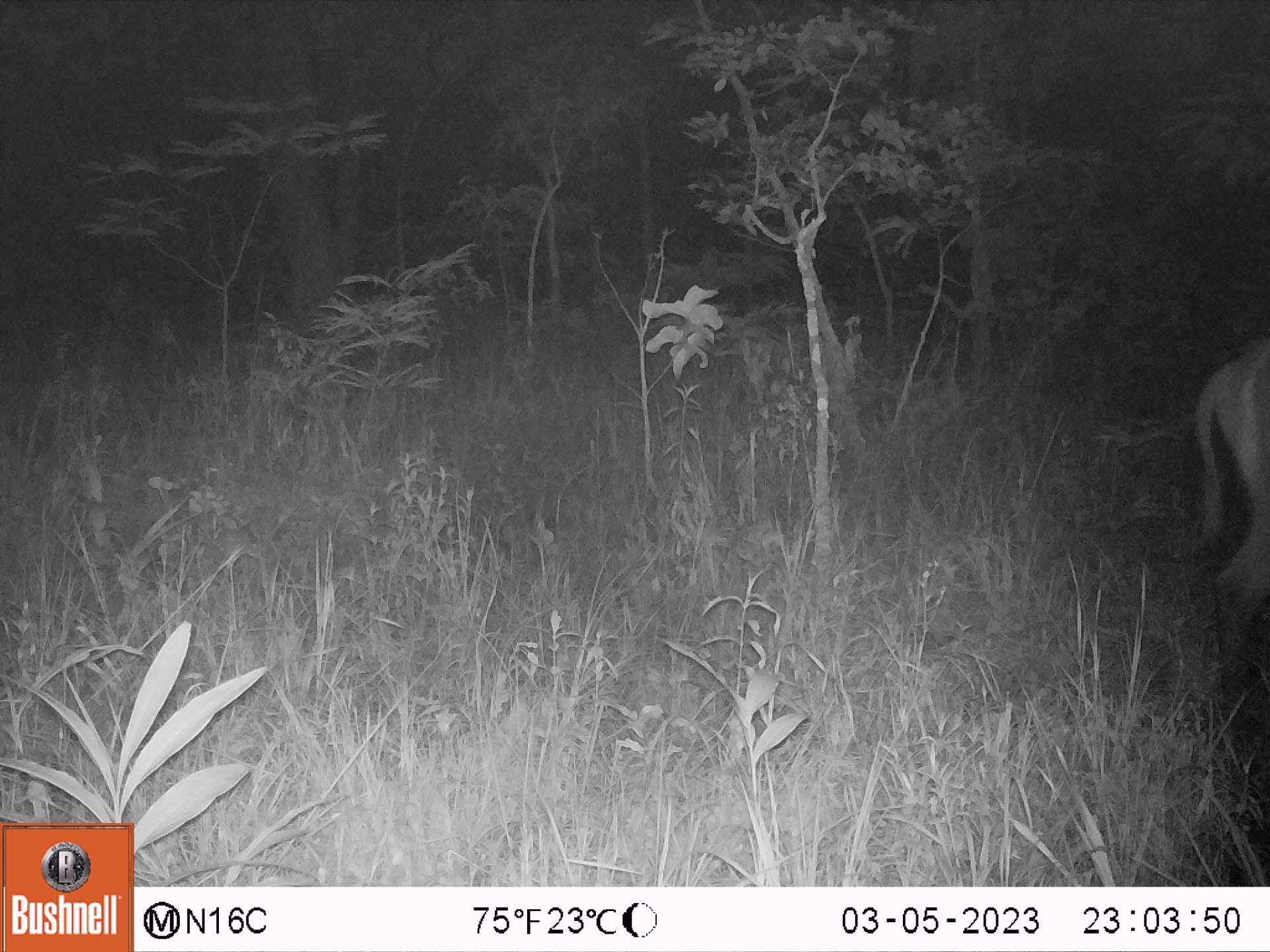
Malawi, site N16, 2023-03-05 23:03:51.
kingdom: Animalia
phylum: Chordata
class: Mammalia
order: Artiodactyla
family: Bovidae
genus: Kobus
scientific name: Kobus ellipsiprymnus ellipsiprymnus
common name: common waterbuck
Common waterbuck (Kobus ellipsiprymnus ellipsiprymnus), count 1.